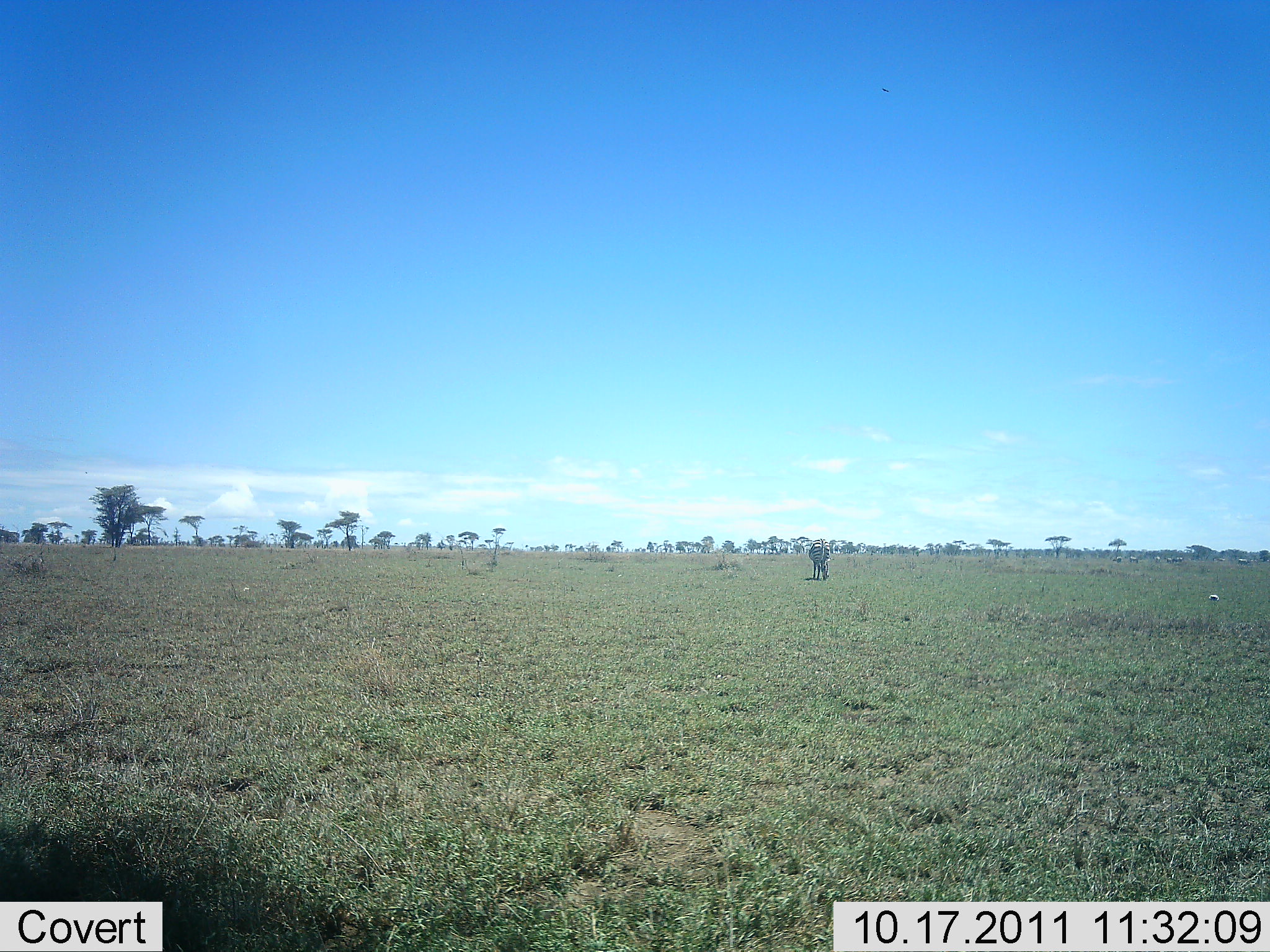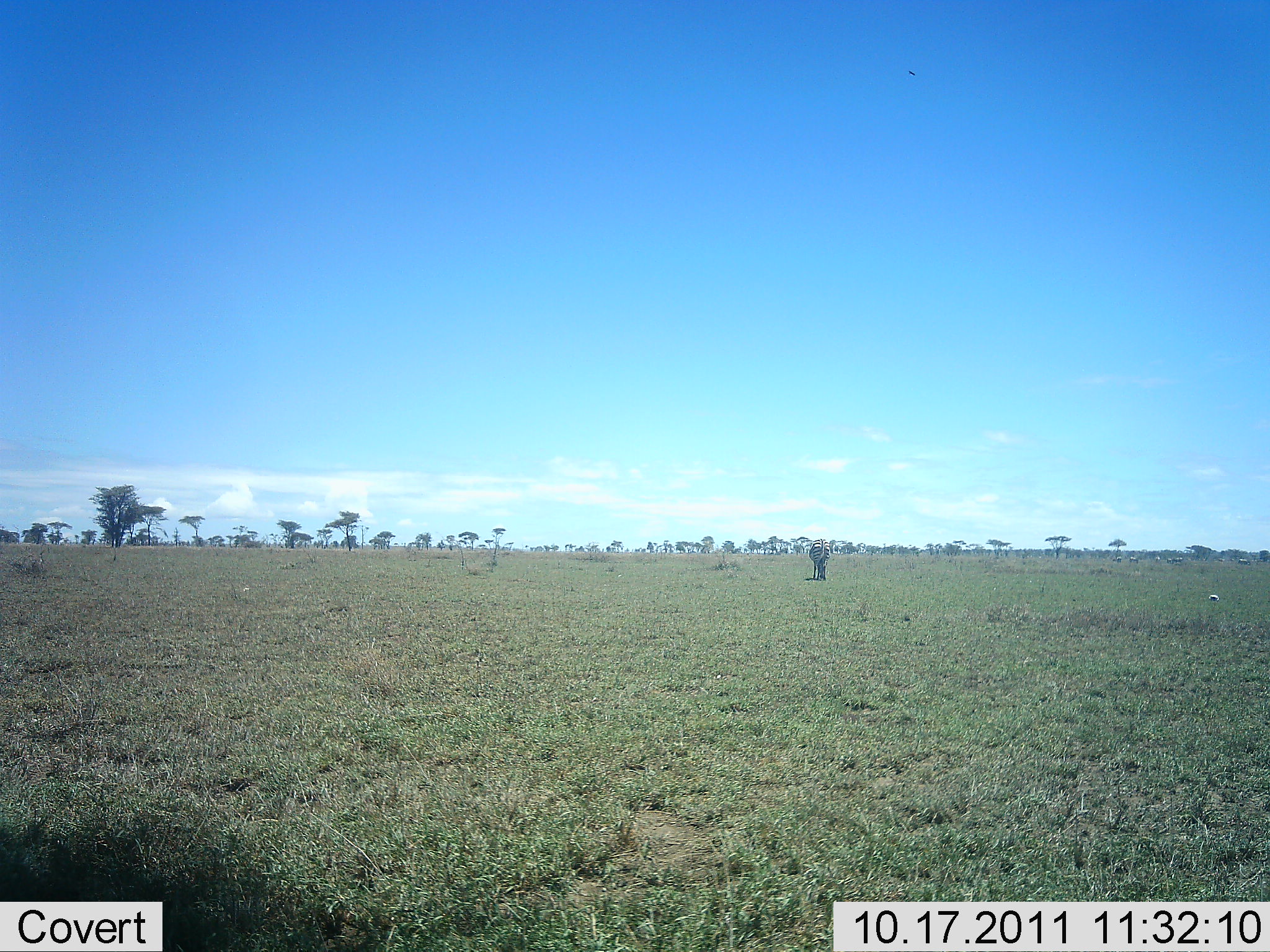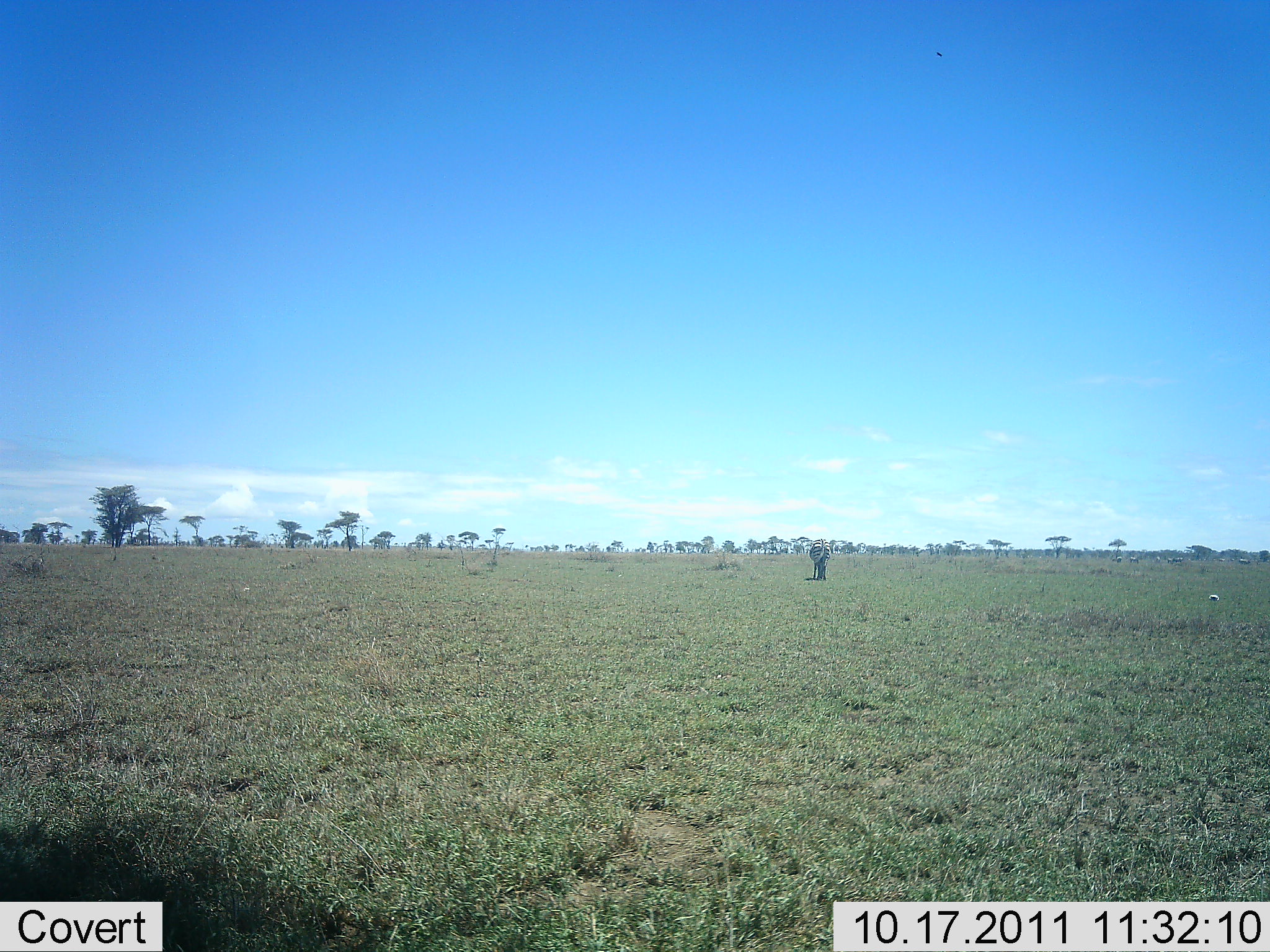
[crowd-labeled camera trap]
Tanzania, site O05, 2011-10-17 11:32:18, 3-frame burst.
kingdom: Animalia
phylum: Chordata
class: Mammalia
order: Artiodactyla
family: Bovidae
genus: Connochaetes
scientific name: Connochaetes taurinus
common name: blue wildebeest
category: wildebeest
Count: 1.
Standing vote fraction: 50%.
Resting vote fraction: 0%.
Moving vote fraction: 25%.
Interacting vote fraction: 0%.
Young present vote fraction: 0%.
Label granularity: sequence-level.